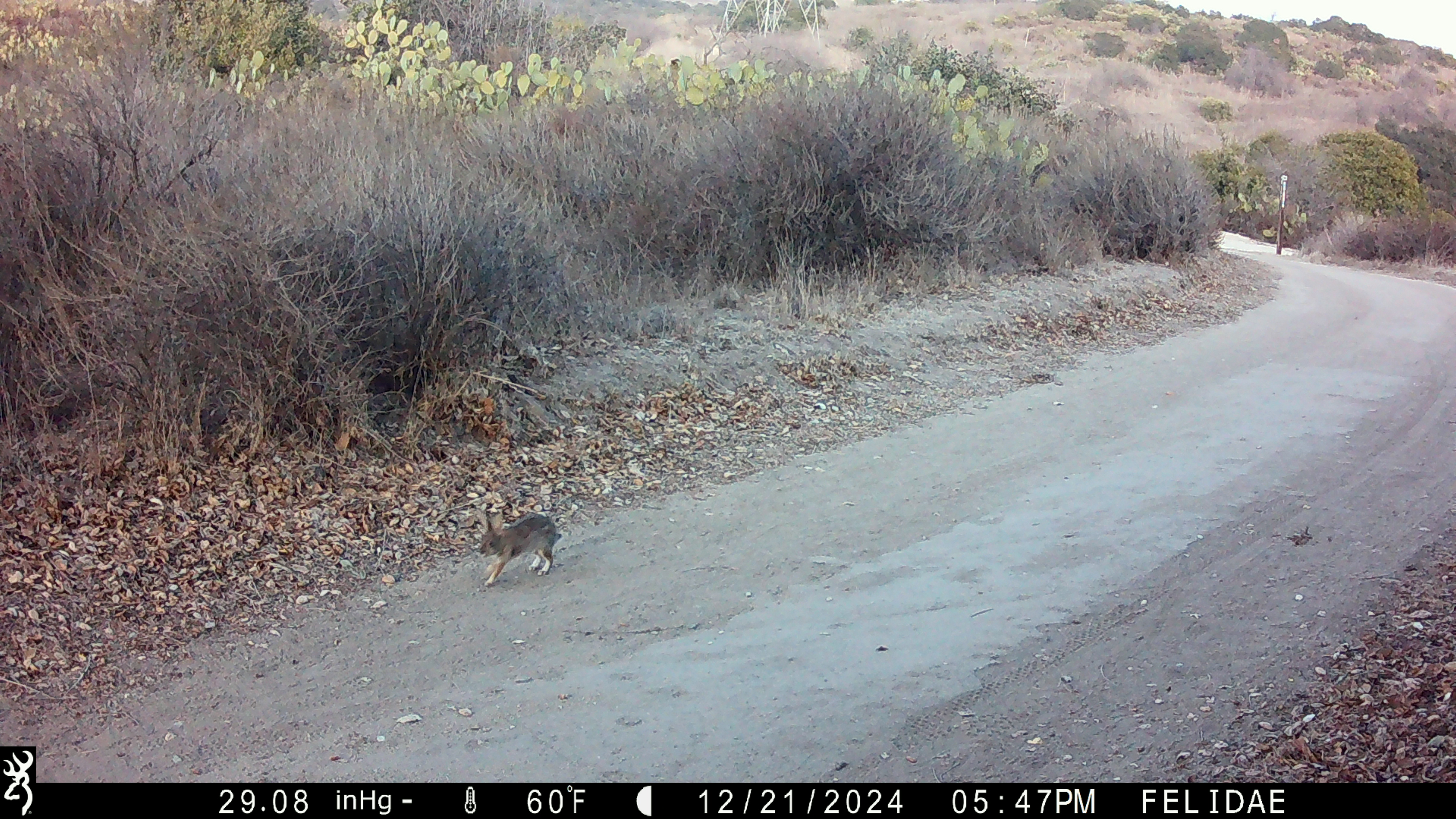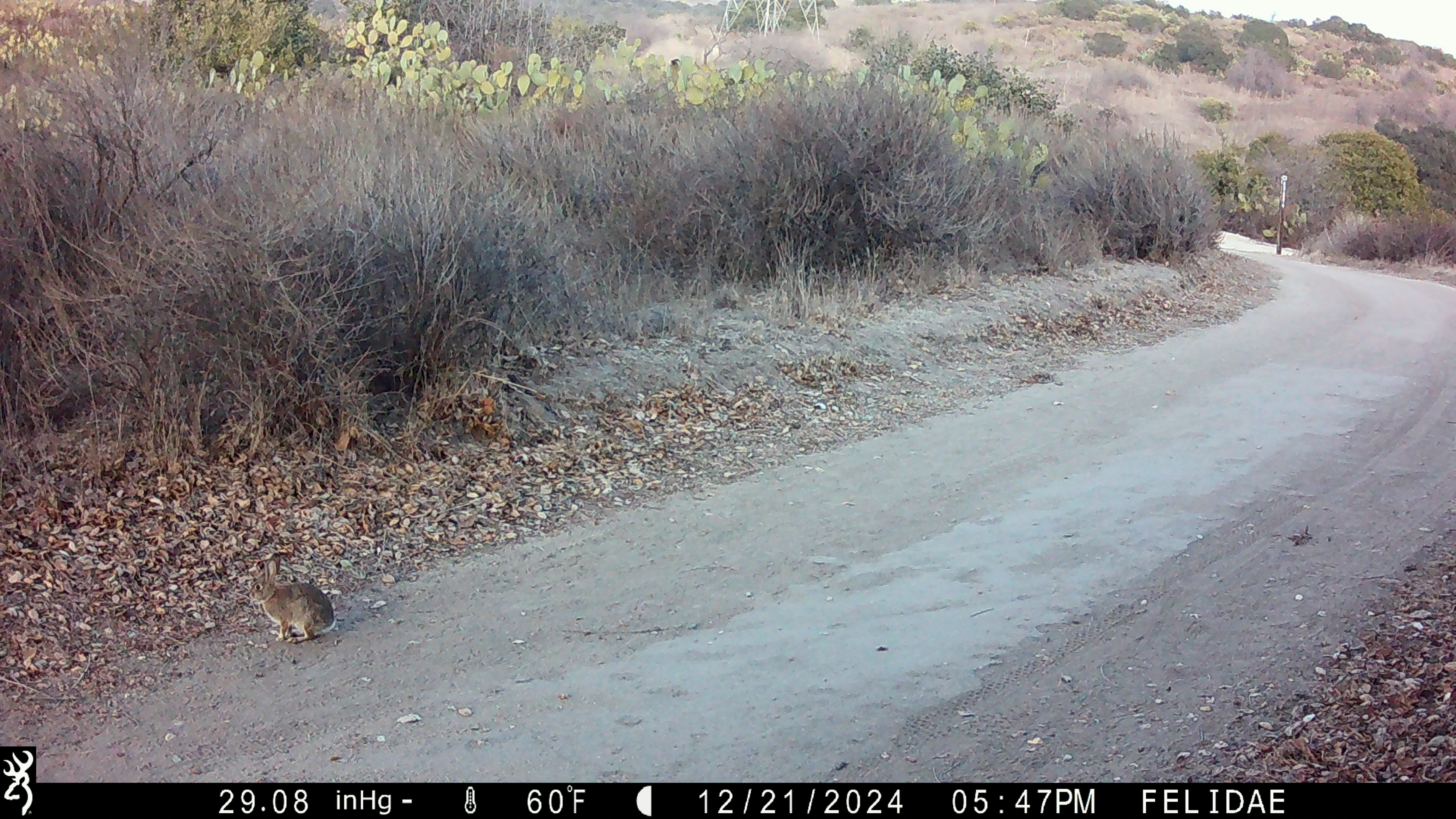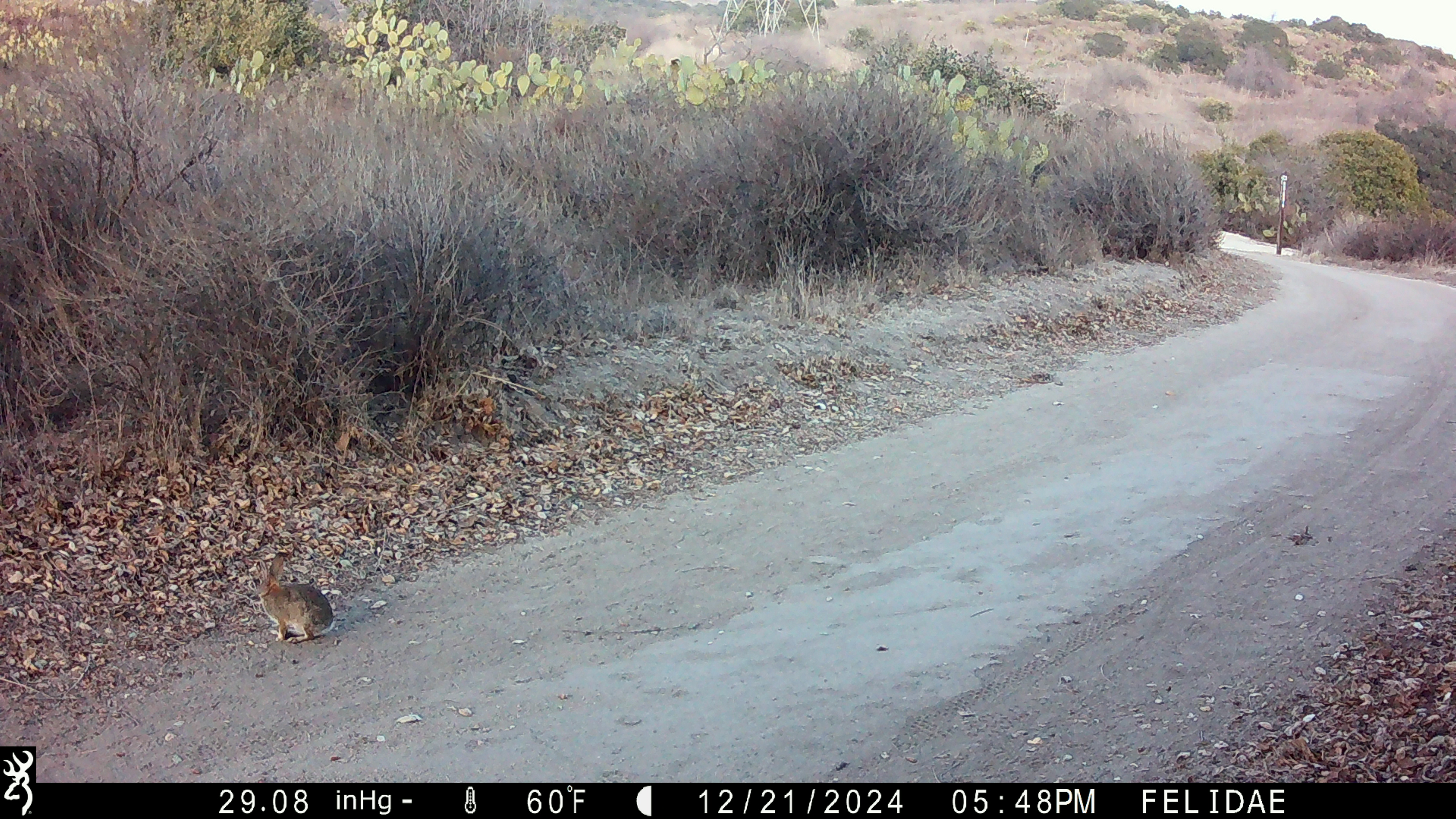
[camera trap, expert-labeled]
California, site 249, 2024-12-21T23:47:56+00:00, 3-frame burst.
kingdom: Animalia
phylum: Chordata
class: Mammalia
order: Lagomorpha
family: Leporidae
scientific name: Leporidae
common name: rabbit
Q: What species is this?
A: Rabbit (Leporidae).